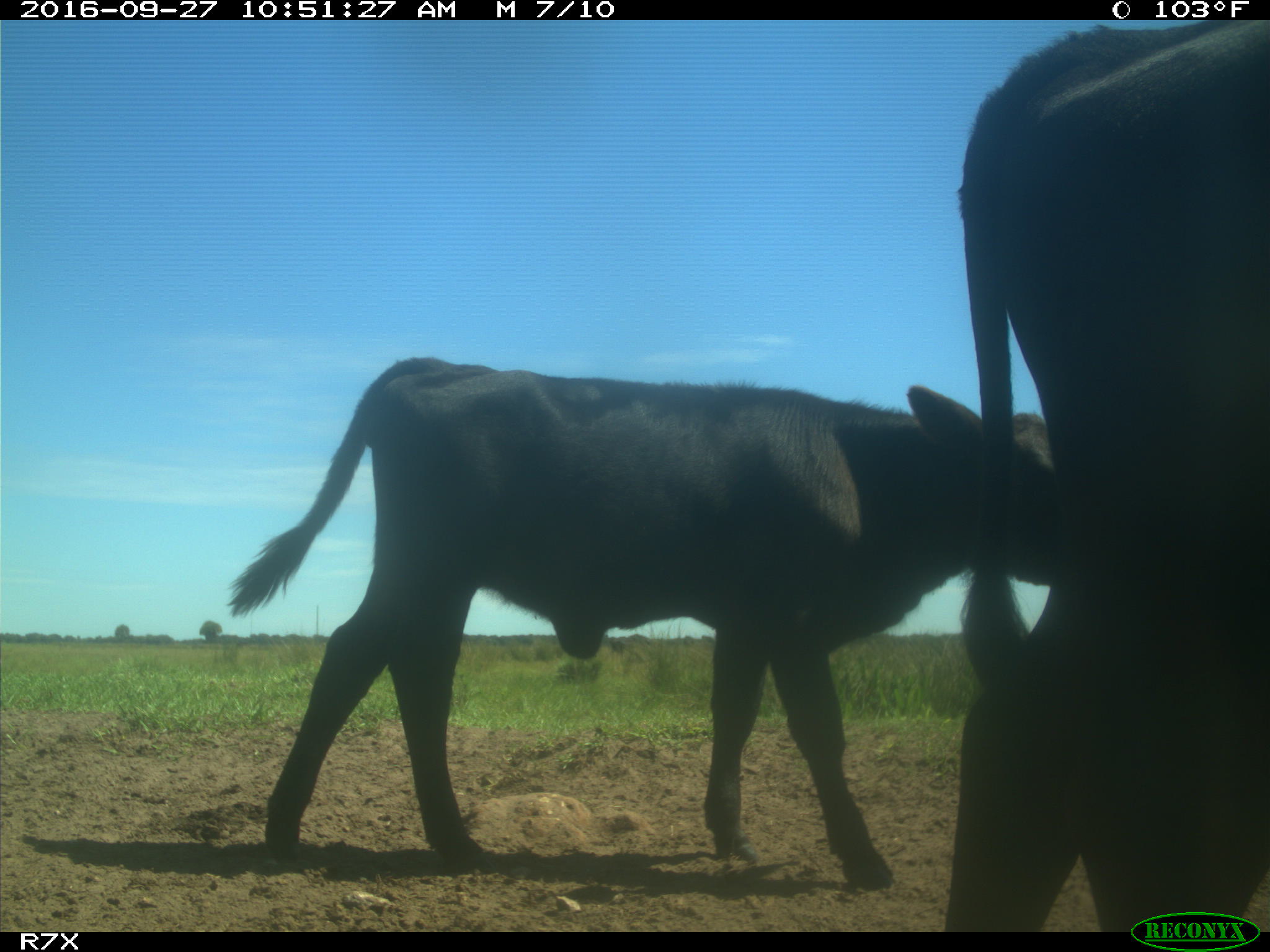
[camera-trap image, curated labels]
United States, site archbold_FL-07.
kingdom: Animalia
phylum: Chordata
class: Mammalia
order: Artiodactyla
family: Bovidae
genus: Bos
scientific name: Bos taurus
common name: domestic cow